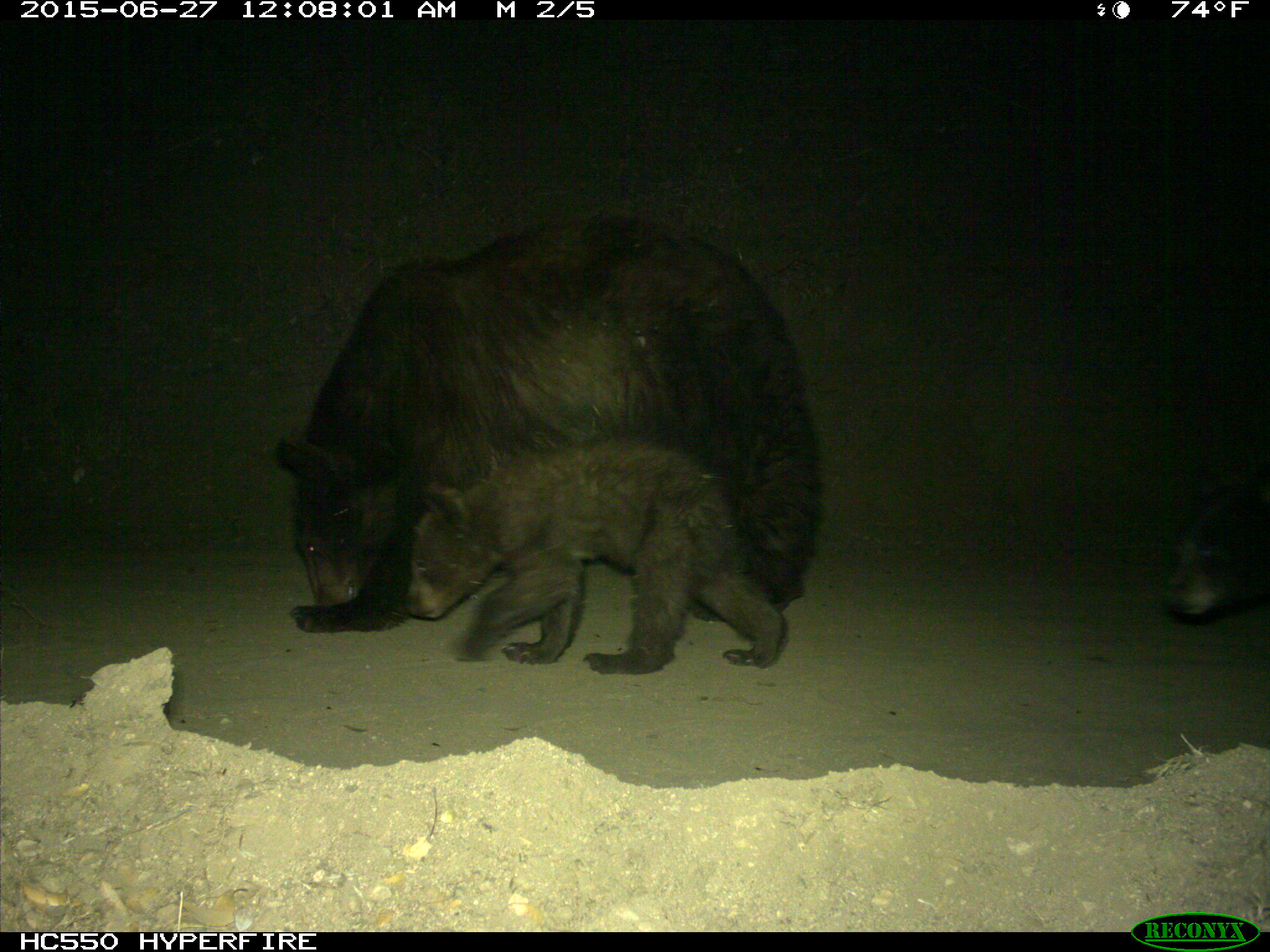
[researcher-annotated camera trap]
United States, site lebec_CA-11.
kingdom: Animalia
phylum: Chordata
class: Mammalia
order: Carnivora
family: Ursidae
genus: Ursus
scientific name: Ursus americanus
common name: american black bear